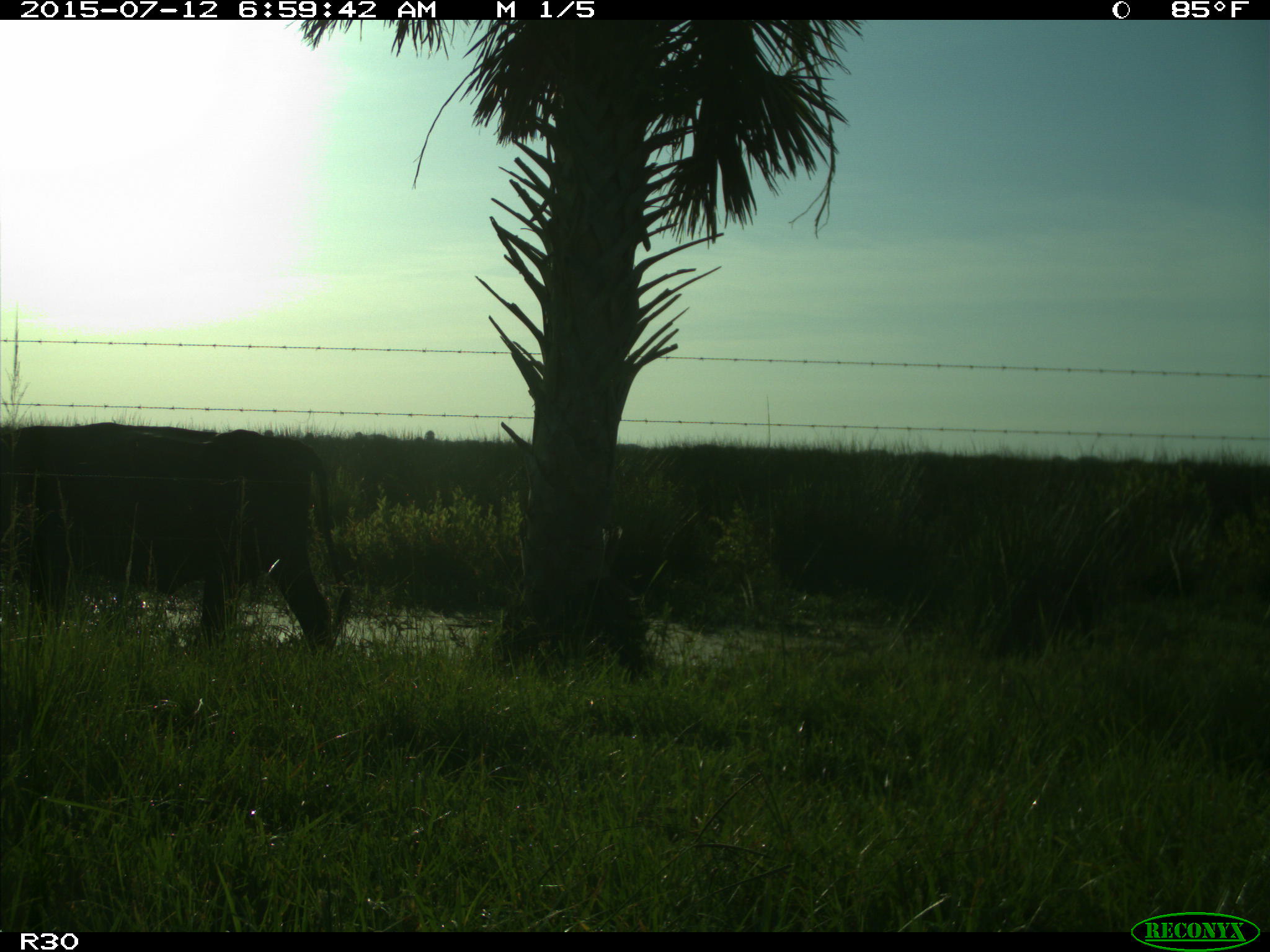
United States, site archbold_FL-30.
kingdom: Animalia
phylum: Chordata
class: Mammalia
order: Artiodactyla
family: Bovidae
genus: Bos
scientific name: Bos taurus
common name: domestic cow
Bos taurus (domestic cow).